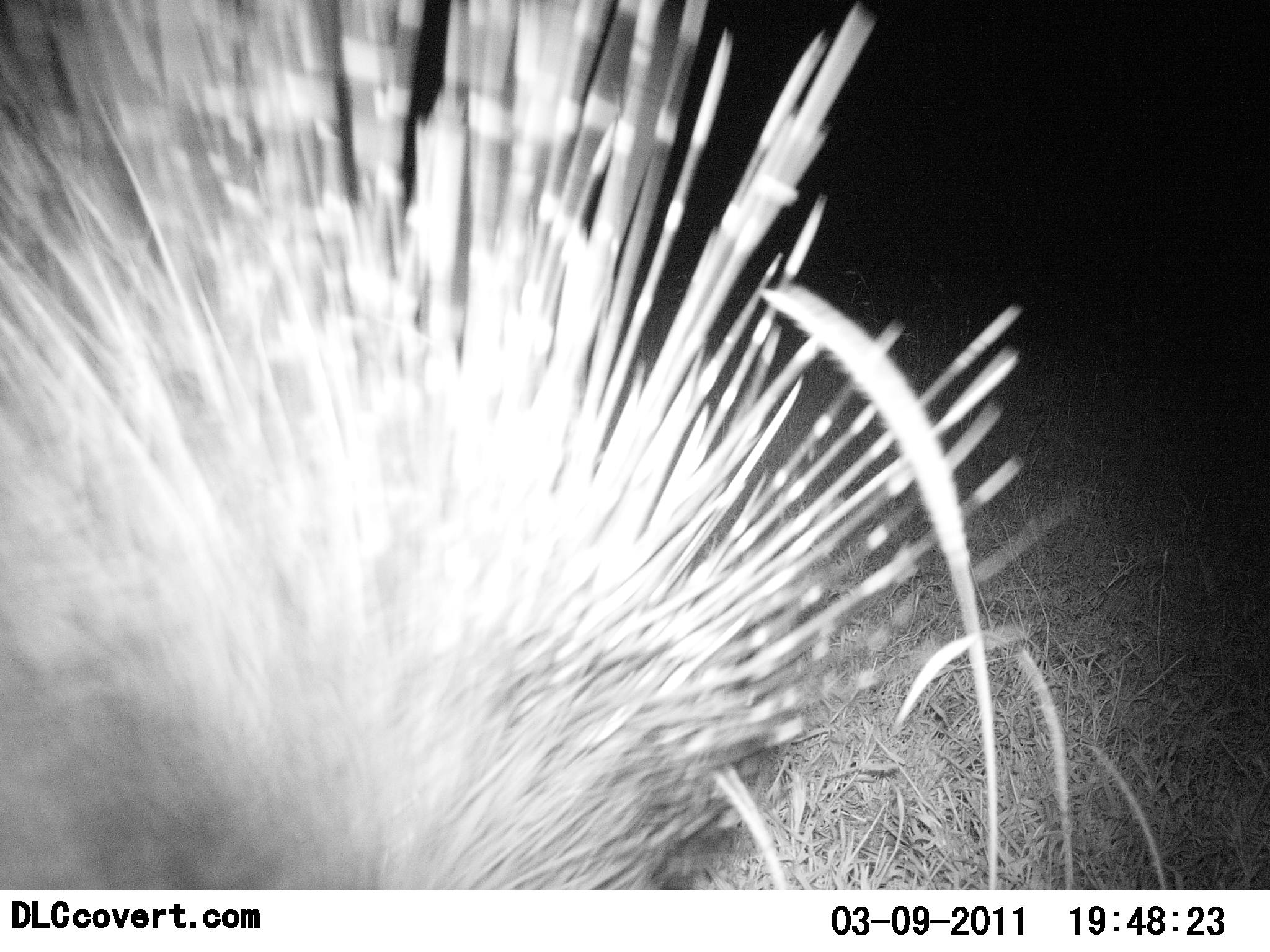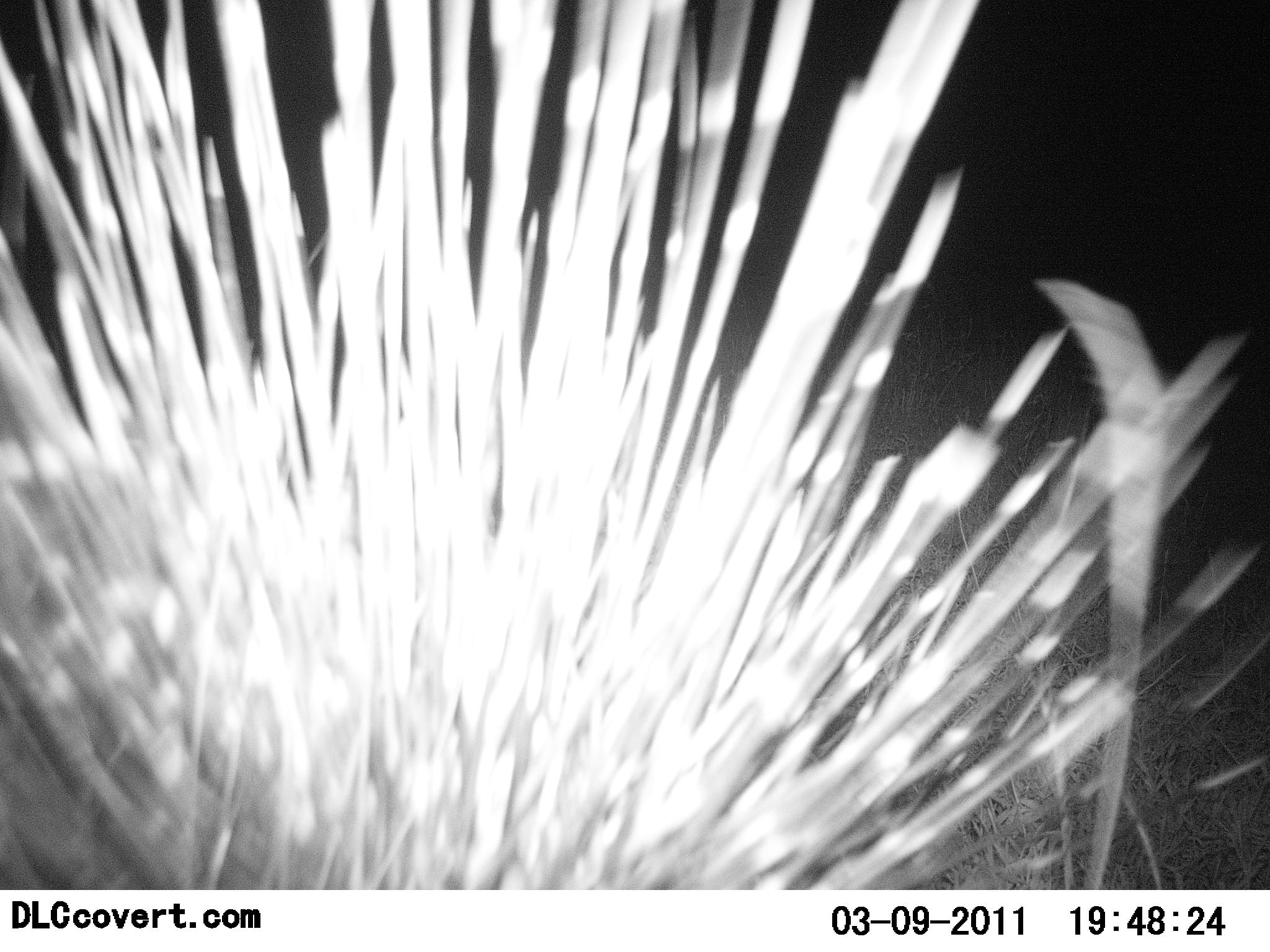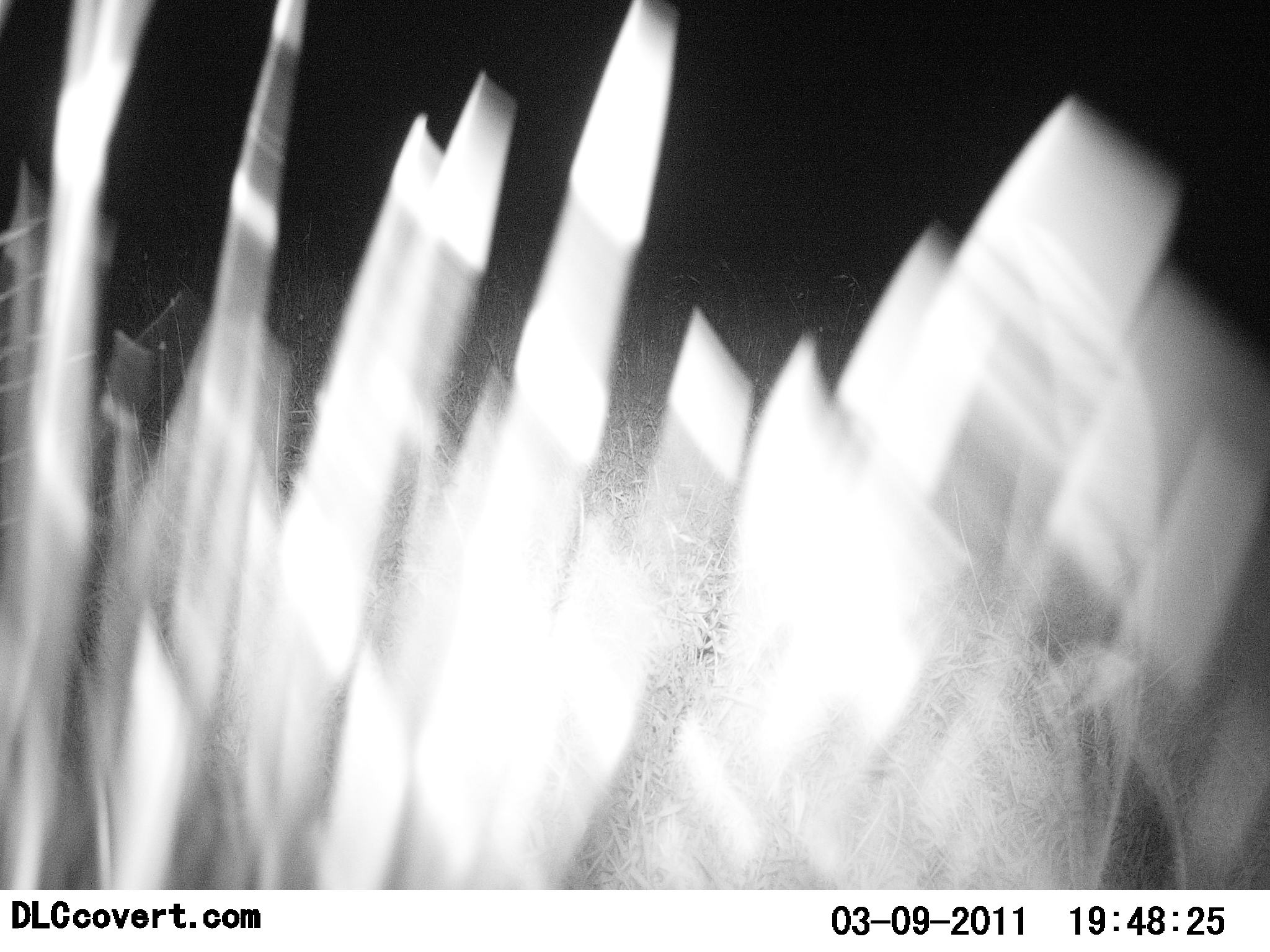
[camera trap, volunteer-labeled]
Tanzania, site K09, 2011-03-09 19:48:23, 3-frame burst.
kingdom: Animalia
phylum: Chordata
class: Mammalia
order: Rodentia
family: Hystricidae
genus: Hystrix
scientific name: Hystrix cristata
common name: crested porcupine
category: porcupine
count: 1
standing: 30%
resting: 0%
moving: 70%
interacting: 0%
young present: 0%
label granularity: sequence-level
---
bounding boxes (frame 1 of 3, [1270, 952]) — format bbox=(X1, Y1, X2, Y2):
animal: bbox=(0, 0, 1031, 890)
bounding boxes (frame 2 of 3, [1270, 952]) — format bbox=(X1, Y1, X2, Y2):
animal: bbox=(0, 0, 1258, 890)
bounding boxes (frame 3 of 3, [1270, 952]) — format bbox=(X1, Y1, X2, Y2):
animal: bbox=(1, 1, 1270, 889)